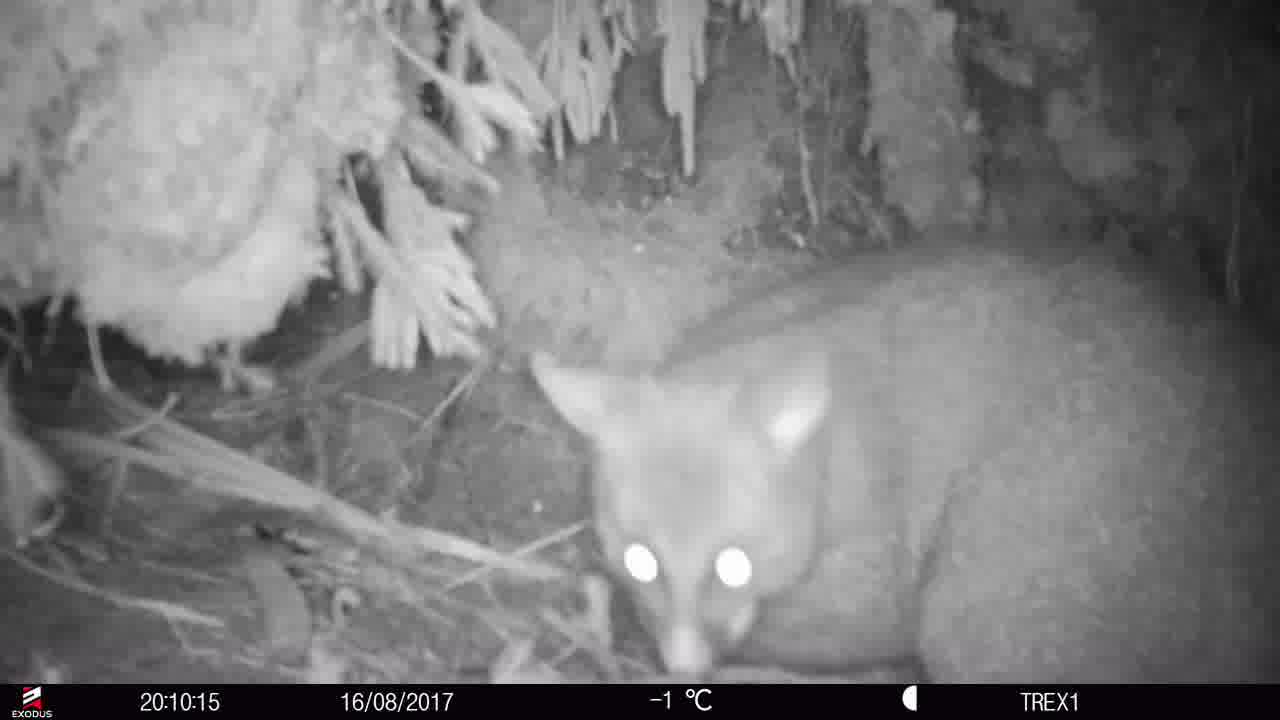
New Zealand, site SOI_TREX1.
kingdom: Animalia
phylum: Chordata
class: Mammalia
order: Diprotodontia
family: Phalangeridae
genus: Trichosurus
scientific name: Trichosurus vulpecula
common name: common brushtail possum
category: possum